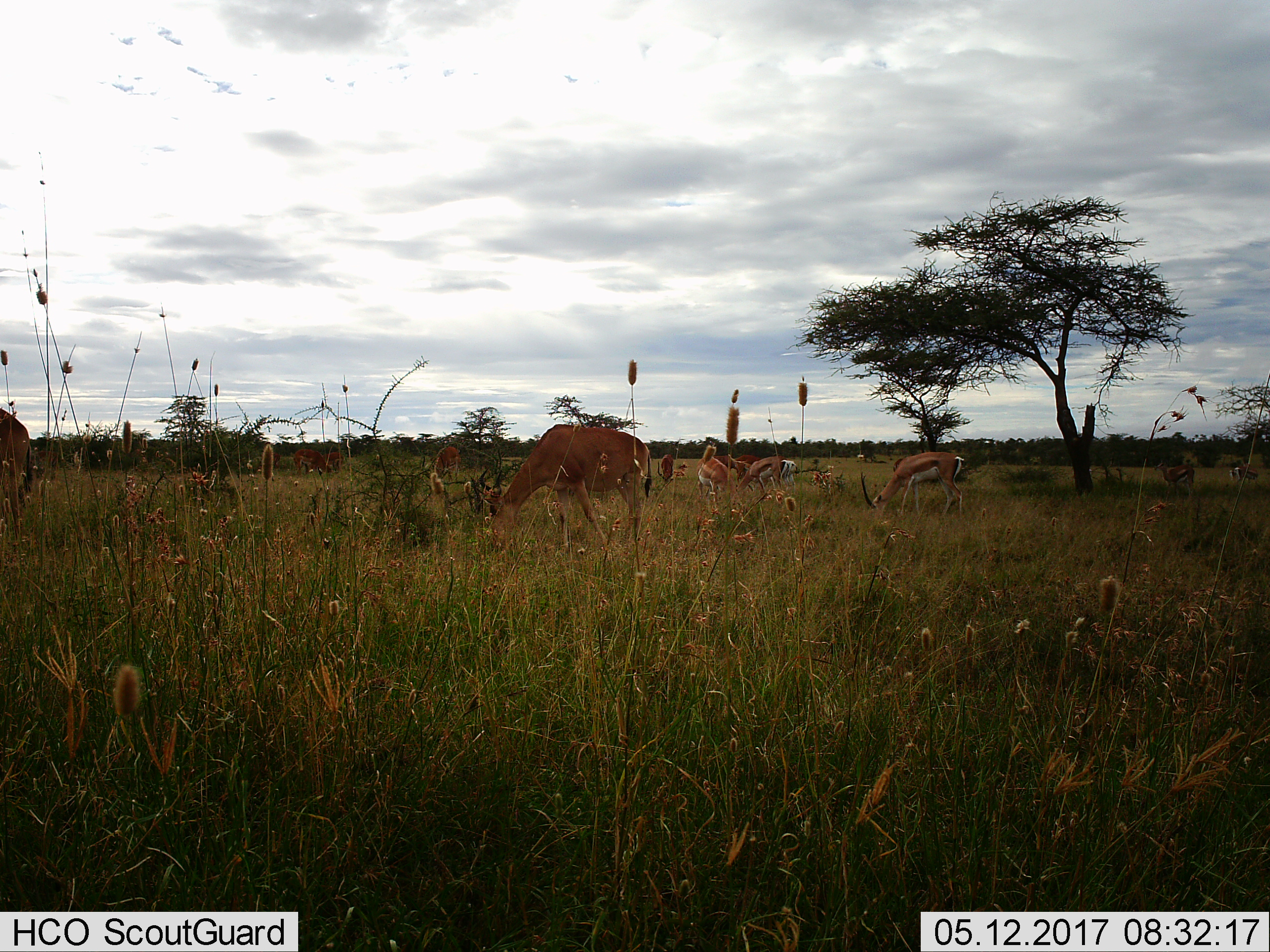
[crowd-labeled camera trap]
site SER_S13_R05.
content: unidentified animal